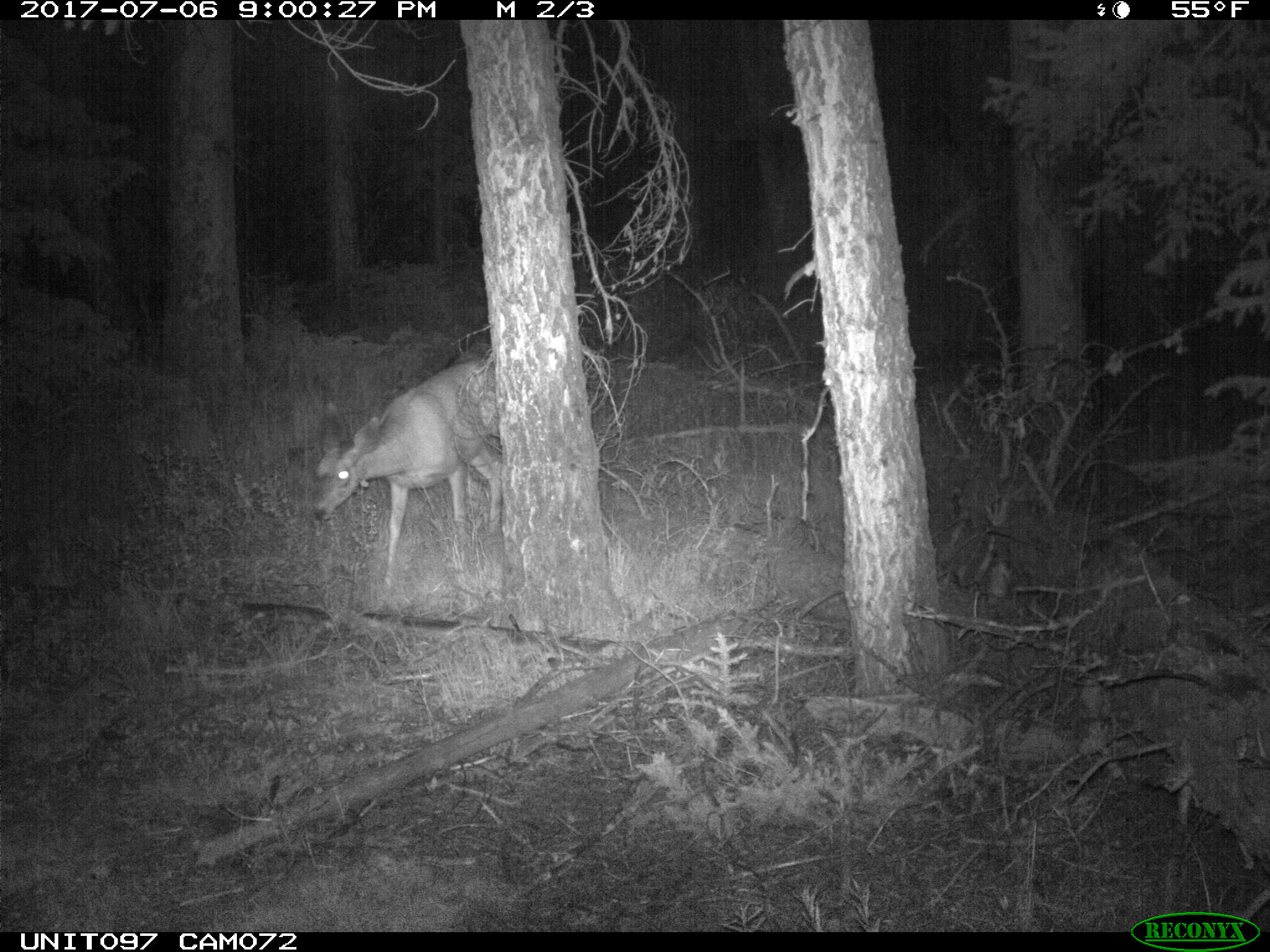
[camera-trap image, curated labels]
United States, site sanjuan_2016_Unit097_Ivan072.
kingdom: Animalia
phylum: Chordata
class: Mammalia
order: Artiodactyla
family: Cervidae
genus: Odocoileus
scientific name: Odocoileus hemionus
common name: mule deer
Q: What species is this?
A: Odocoileus hemionus (mule deer).